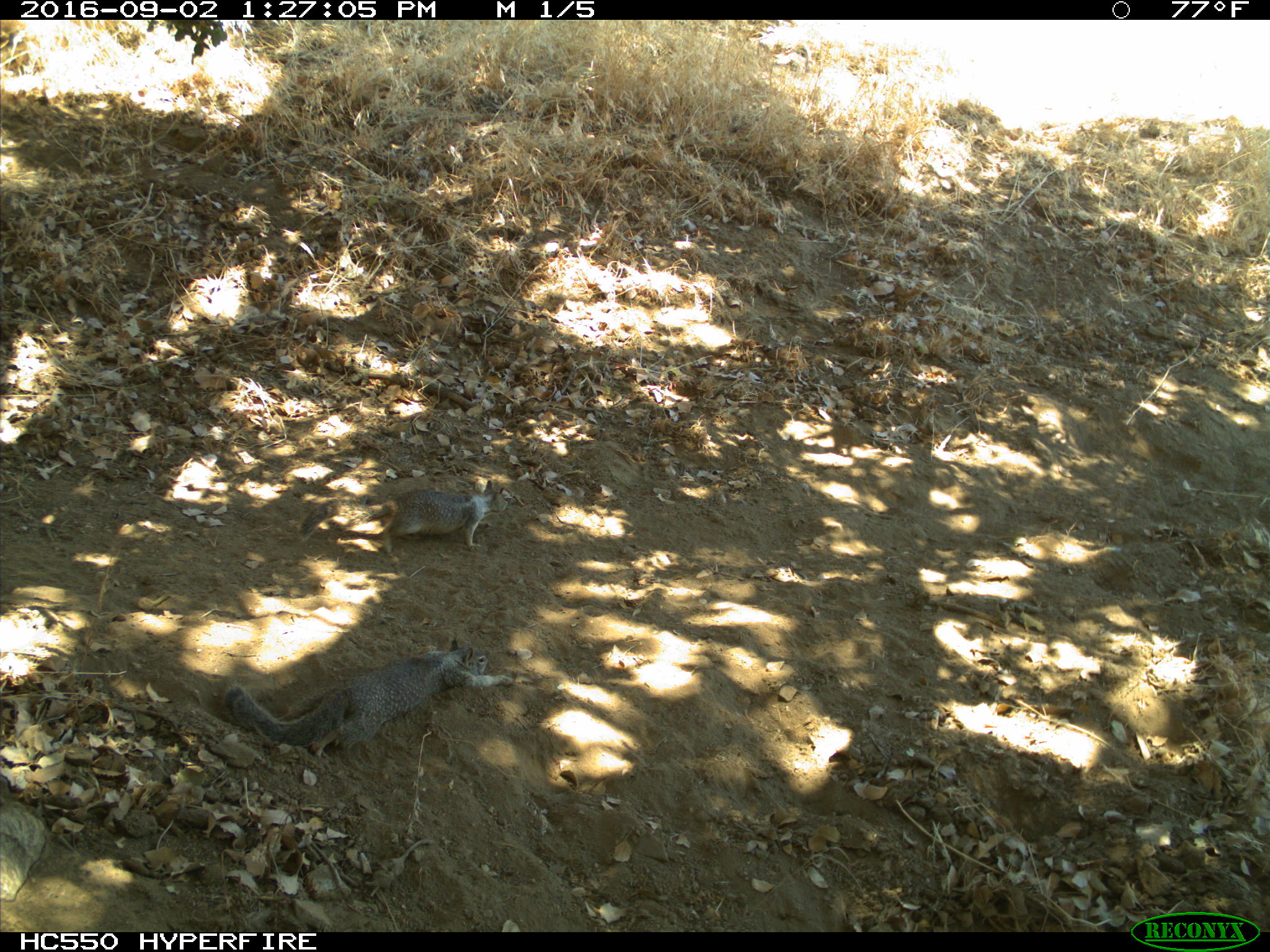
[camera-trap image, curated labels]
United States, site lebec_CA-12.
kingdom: Animalia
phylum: Chordata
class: Mammalia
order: Rodentia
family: Sciuridae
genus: Otospermophilus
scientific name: Otospermophilus beecheyi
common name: california ground squirrel